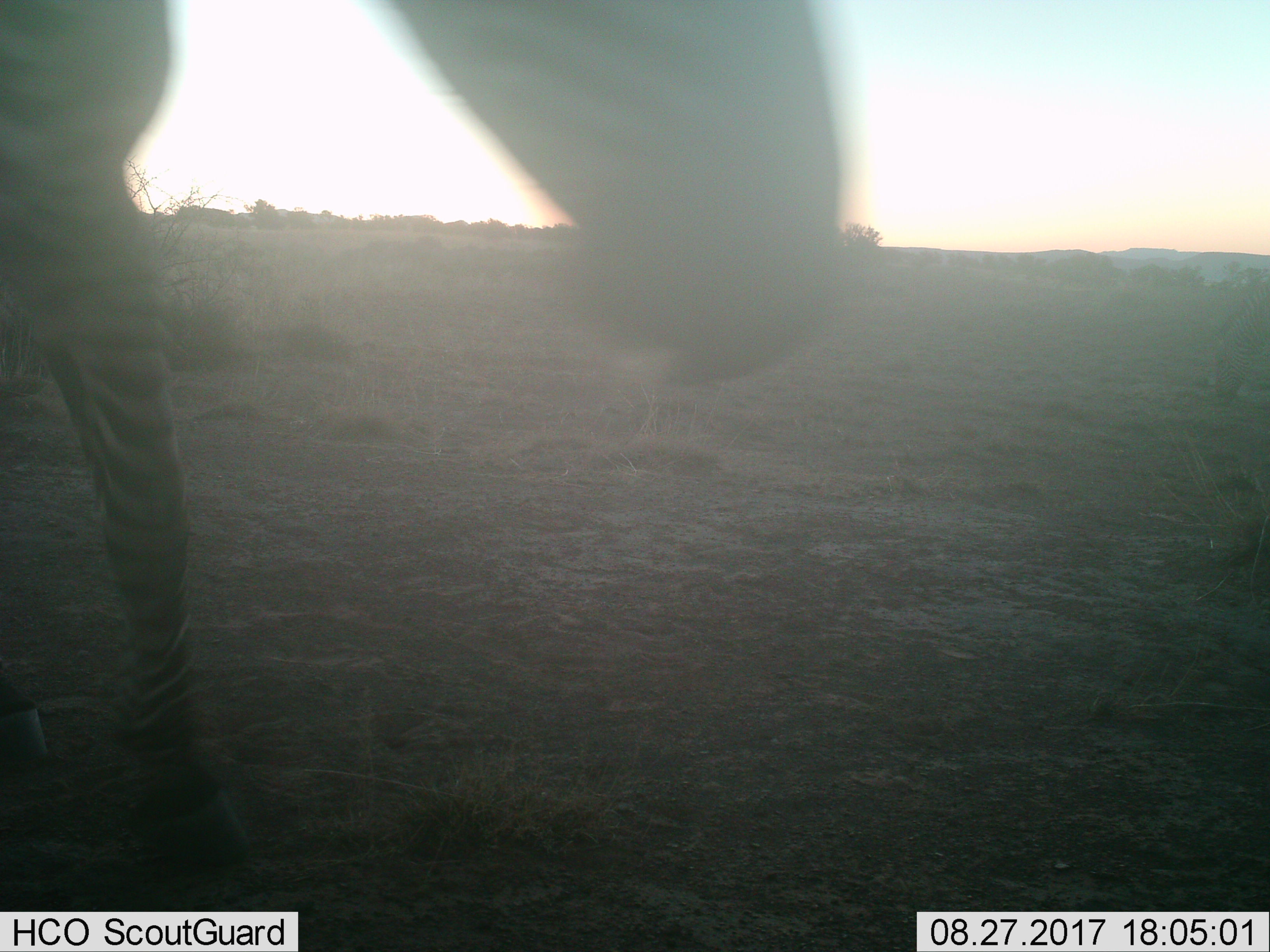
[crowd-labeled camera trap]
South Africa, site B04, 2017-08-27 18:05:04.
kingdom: Animalia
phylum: Chordata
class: Mammalia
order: Perissodactyla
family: Equidae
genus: Equus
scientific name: Equus zebra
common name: mountain zebra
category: zebramountain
Zebramountain (mountain zebra) (Equus zebra), count 1. Behavior (volunteer vote fractions): standing 33%, resting 0%, moving 78%, interacting 11%. Young present (vote fraction): 11%. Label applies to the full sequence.